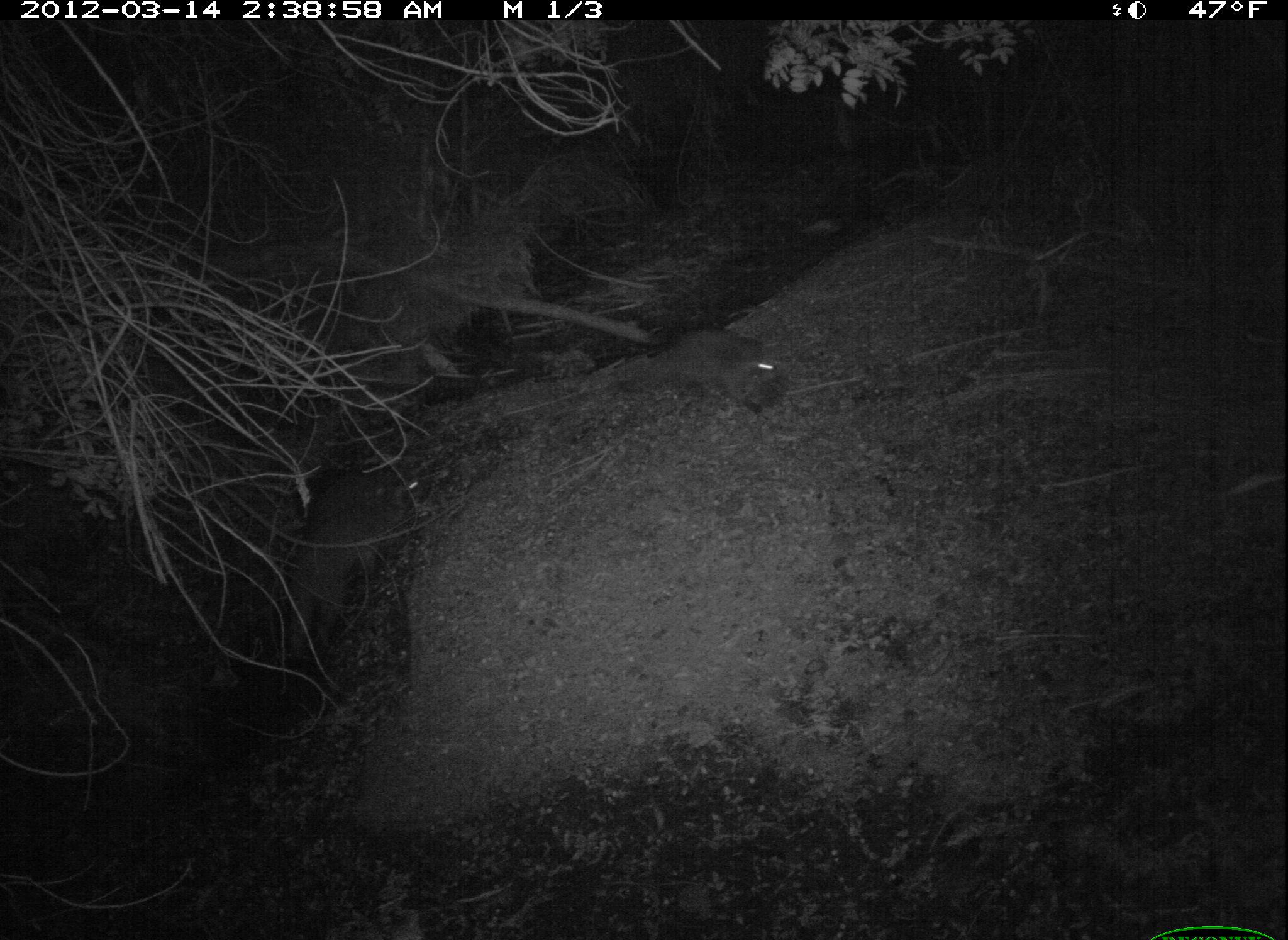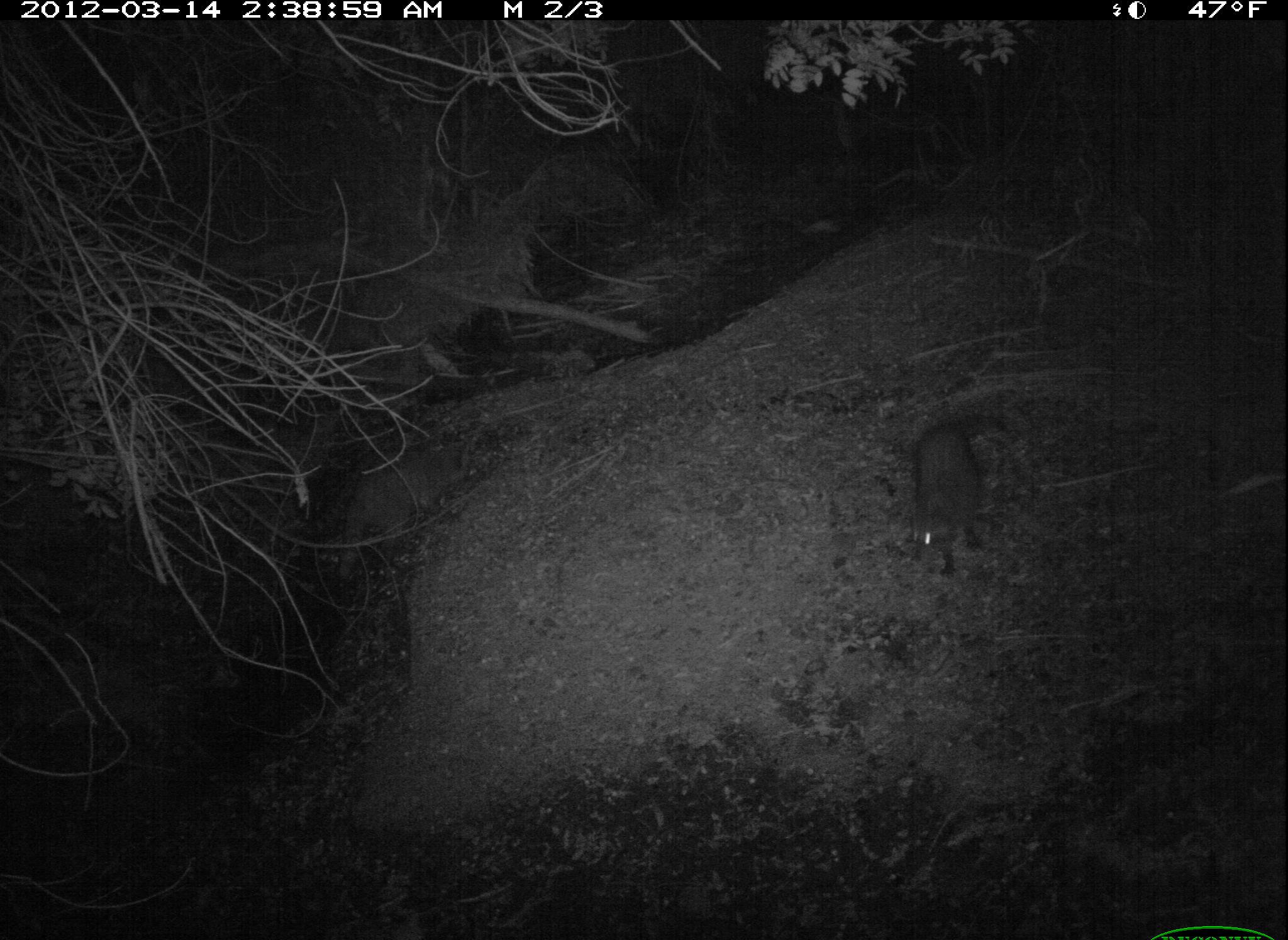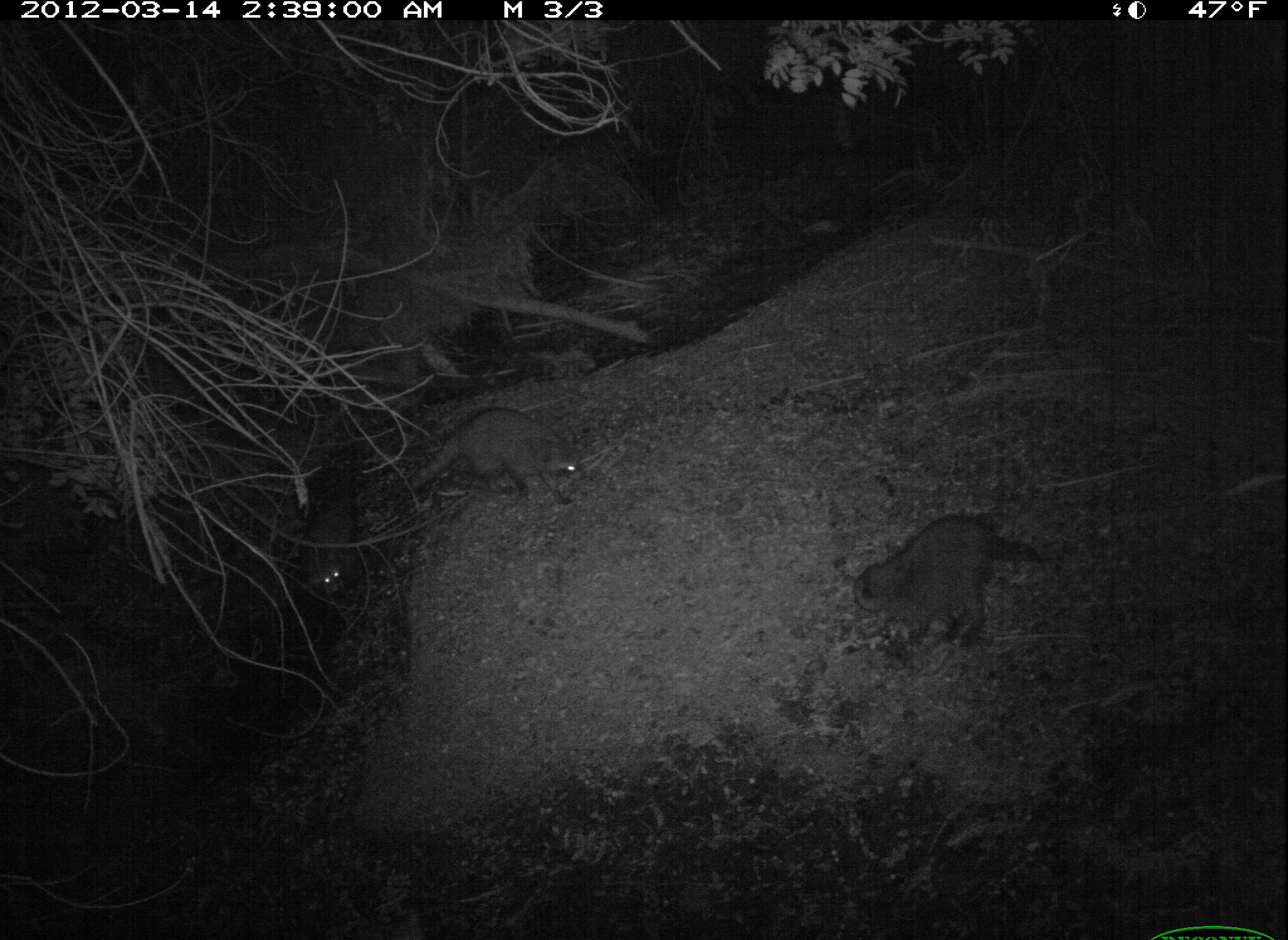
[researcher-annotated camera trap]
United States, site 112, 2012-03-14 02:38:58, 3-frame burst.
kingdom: Animalia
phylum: Chordata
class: Mammalia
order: Carnivora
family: Procyonidae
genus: Procyon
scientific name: Procyon lotor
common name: raccoon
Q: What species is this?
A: Raccoon (Procyon lotor).